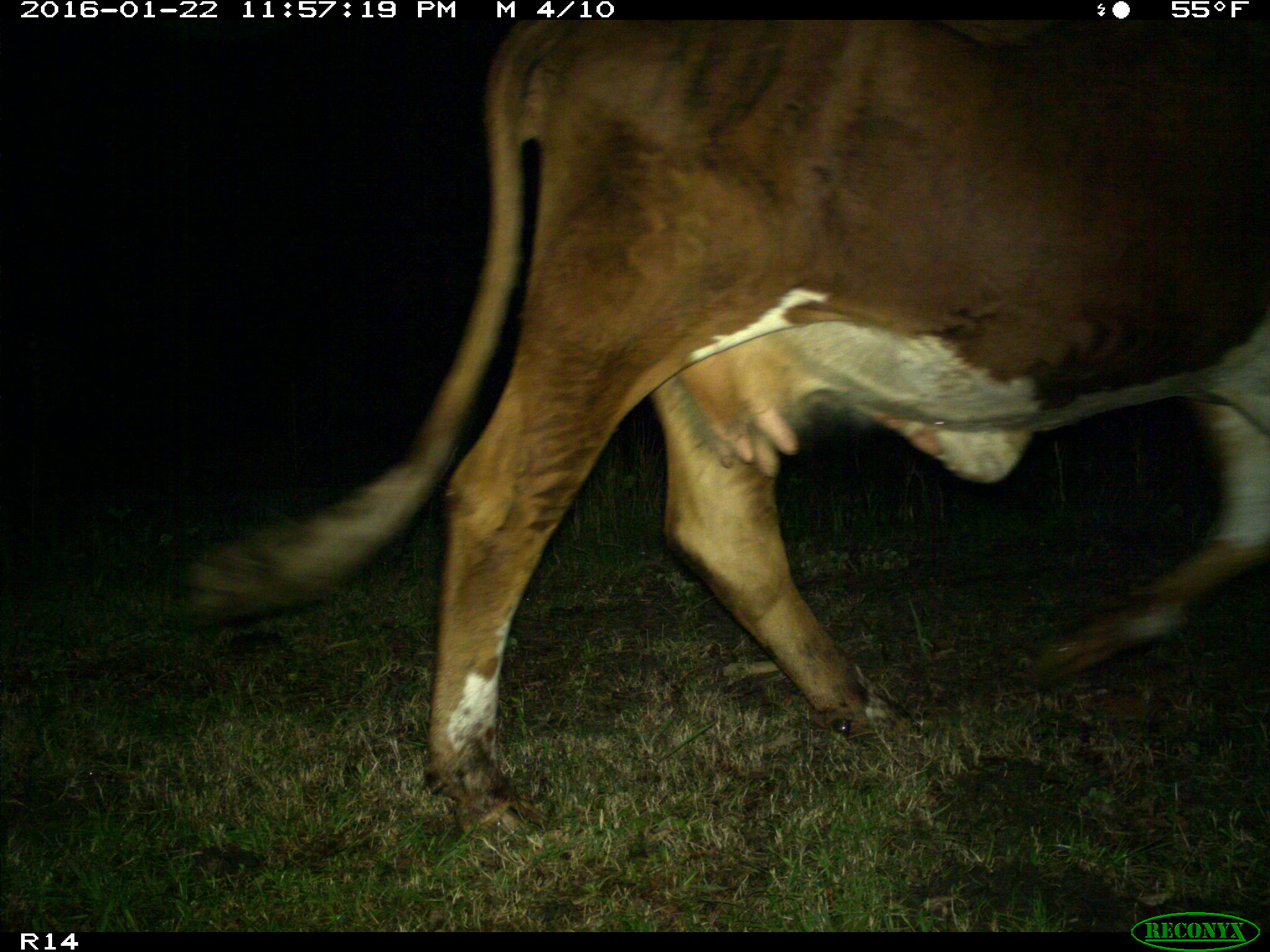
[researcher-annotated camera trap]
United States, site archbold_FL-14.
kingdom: Animalia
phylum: Chordata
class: Mammalia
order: Artiodactyla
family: Bovidae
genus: Bos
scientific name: Bos taurus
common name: domestic cow